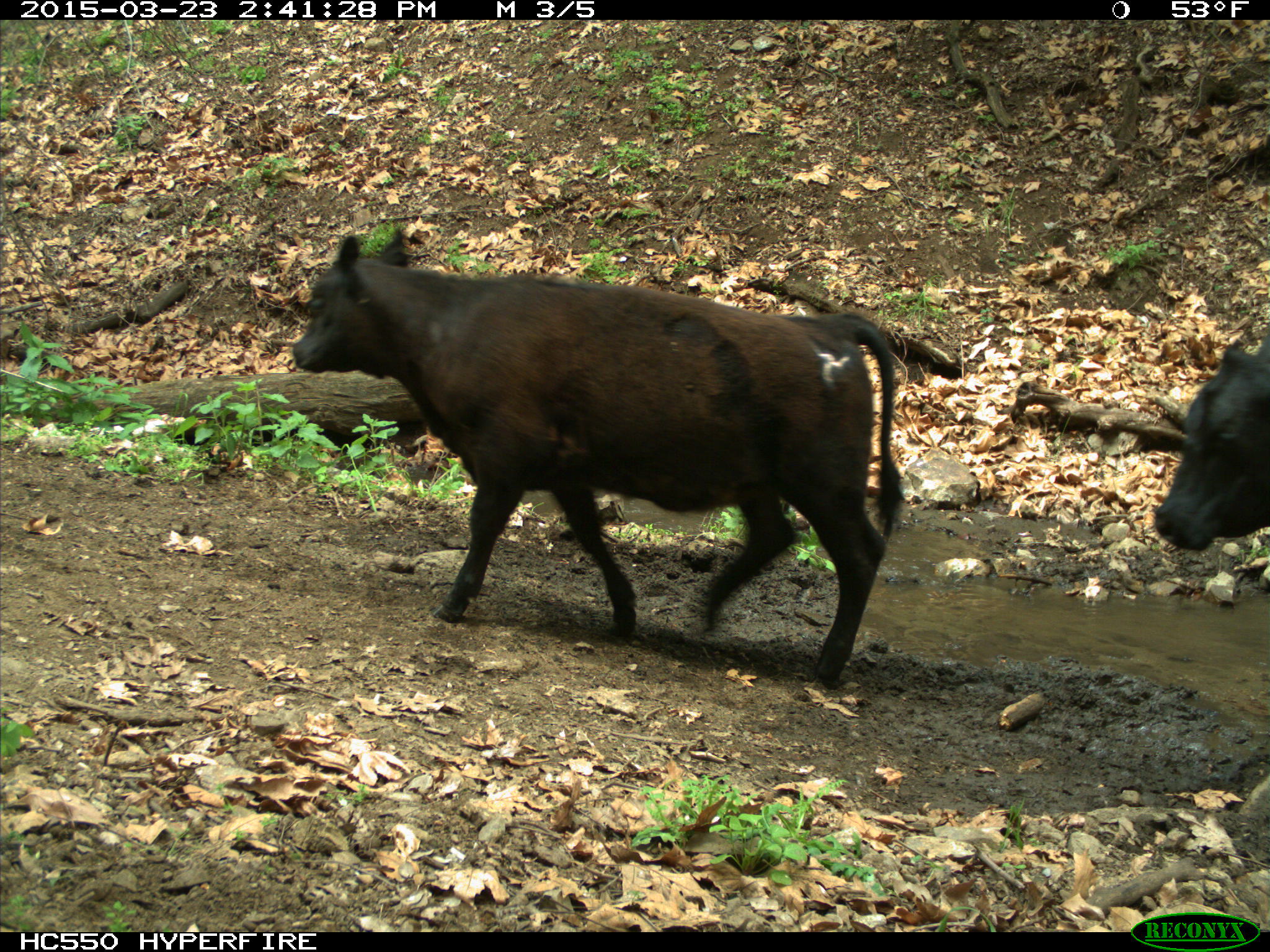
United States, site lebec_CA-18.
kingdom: Animalia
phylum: Chordata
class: Mammalia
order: Artiodactyla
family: Bovidae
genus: Bos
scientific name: Bos taurus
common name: domestic cow